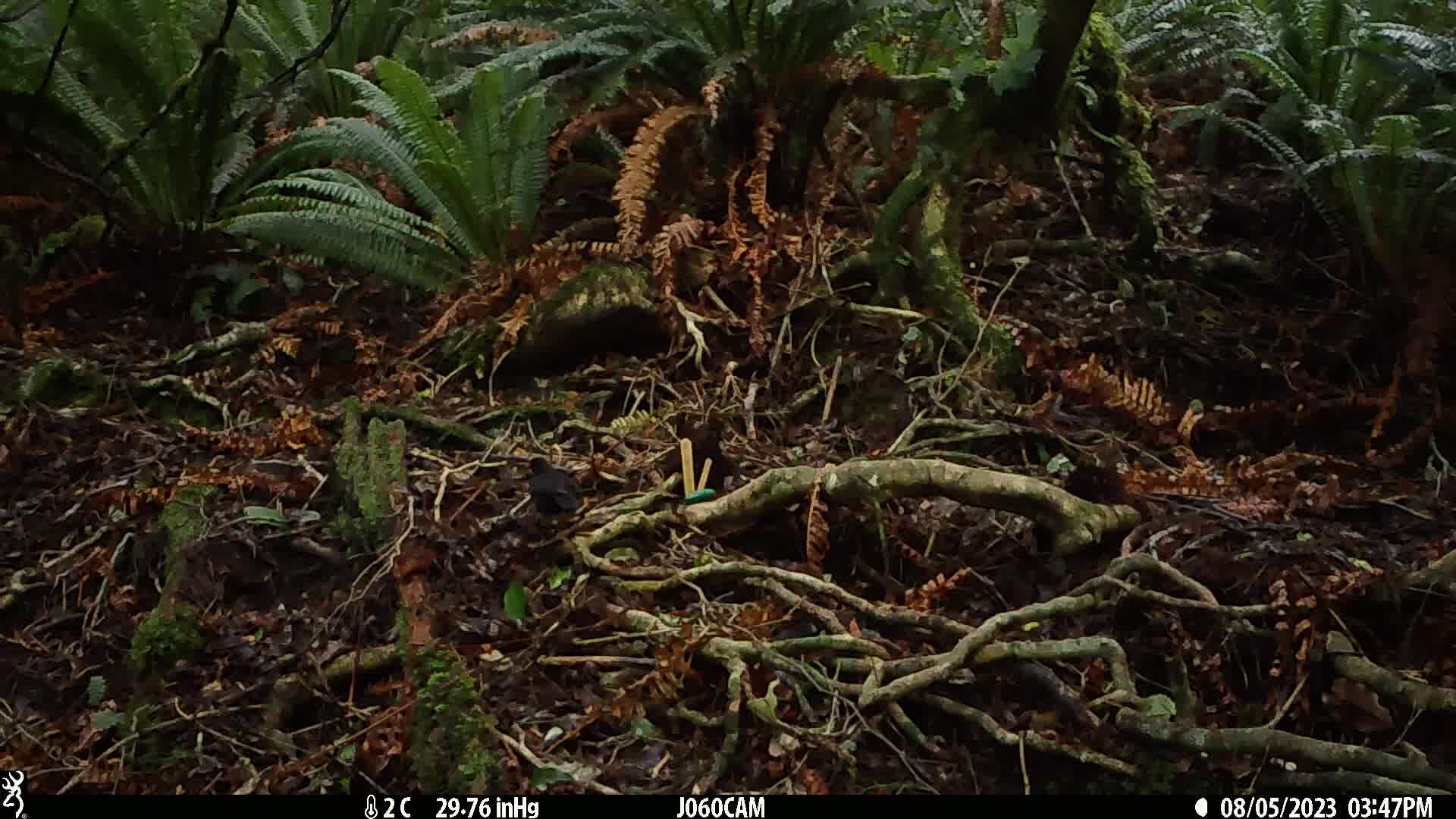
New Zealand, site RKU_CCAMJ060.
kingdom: Animalia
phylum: Chordata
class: Aves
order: Passeriformes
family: Turdidae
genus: Turdus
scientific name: Turdus merula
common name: eurasian blackbird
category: blackbird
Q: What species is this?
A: Blackbird (eurasian blackbird) (Turdus merula).